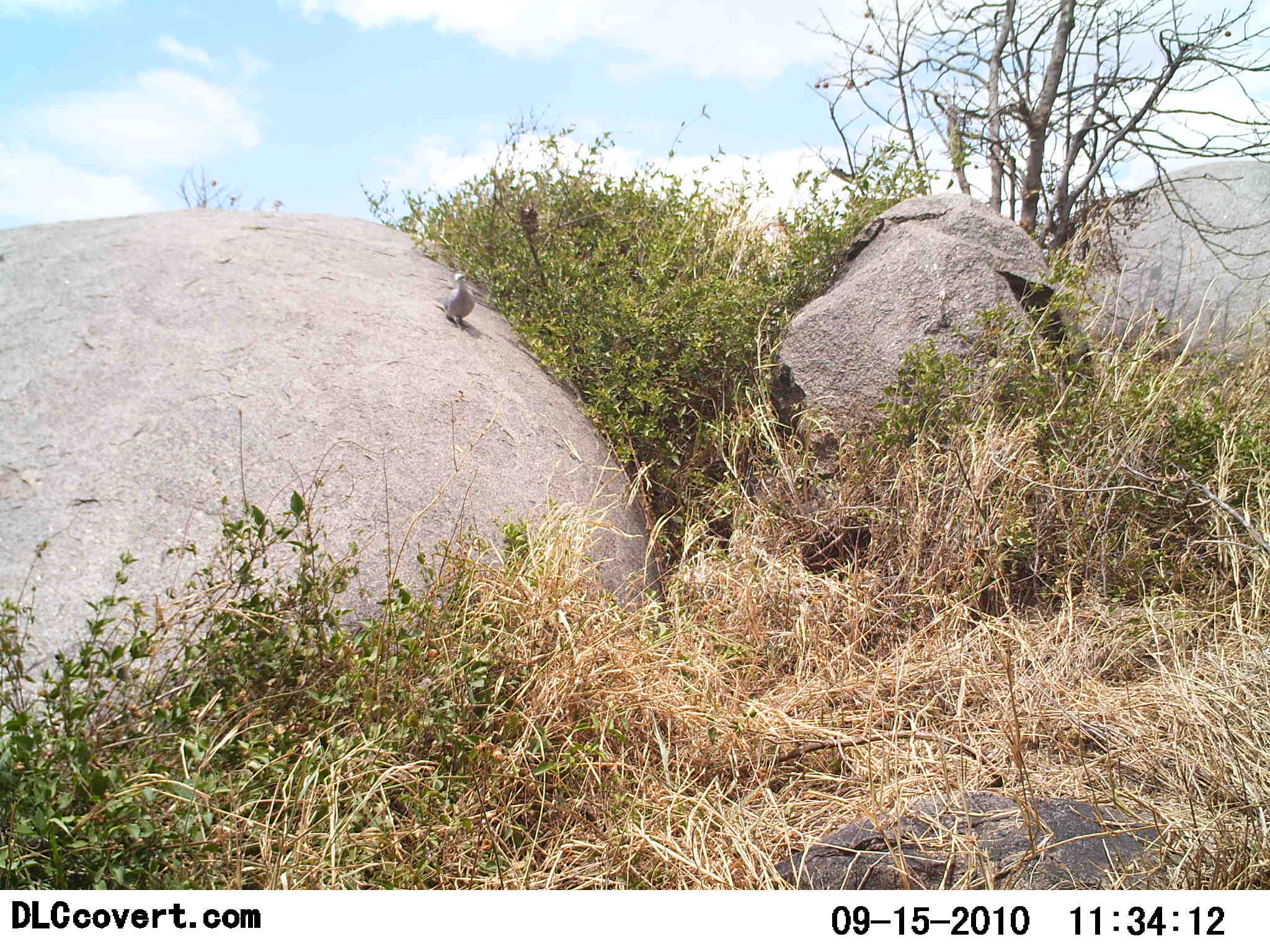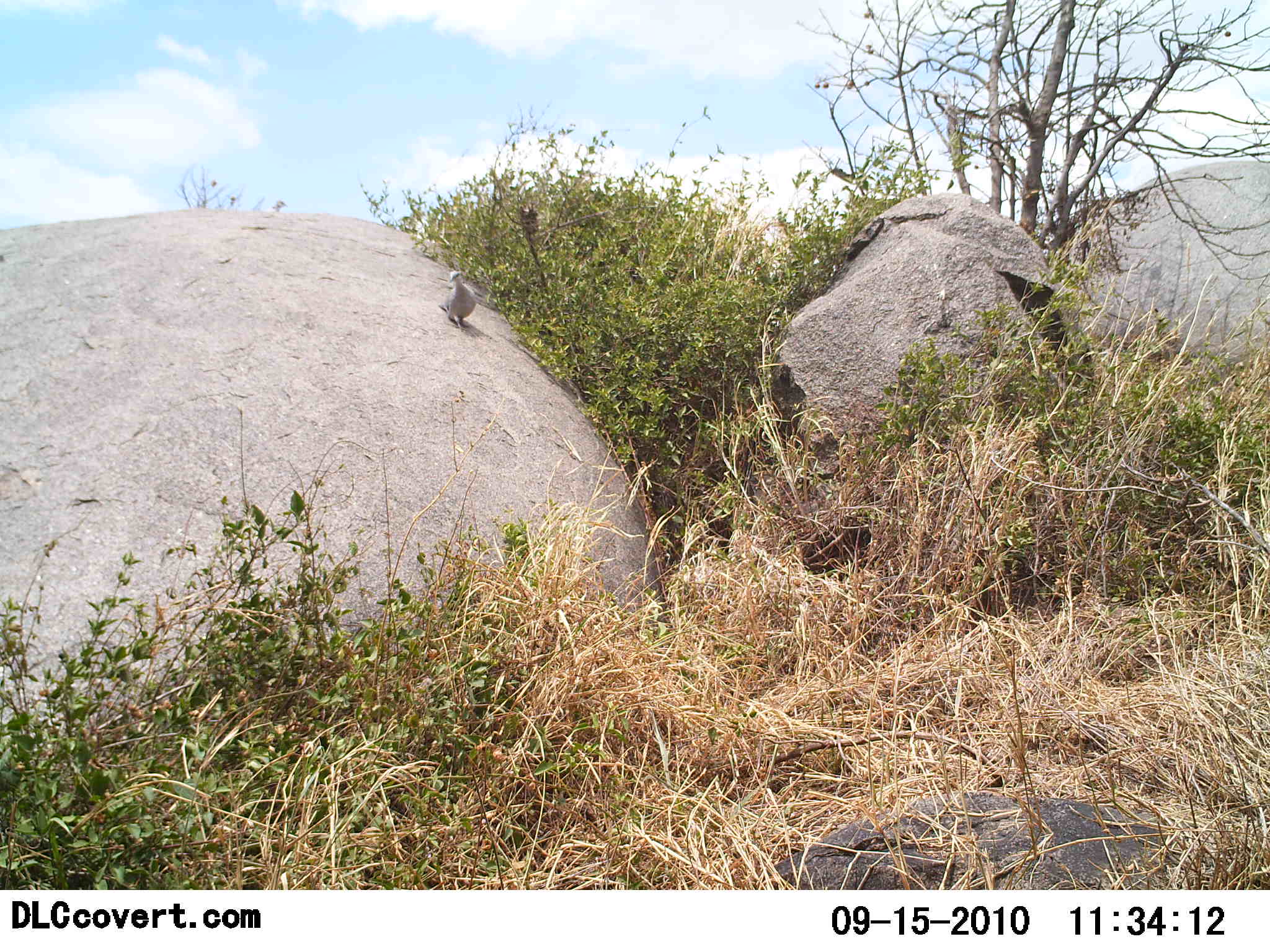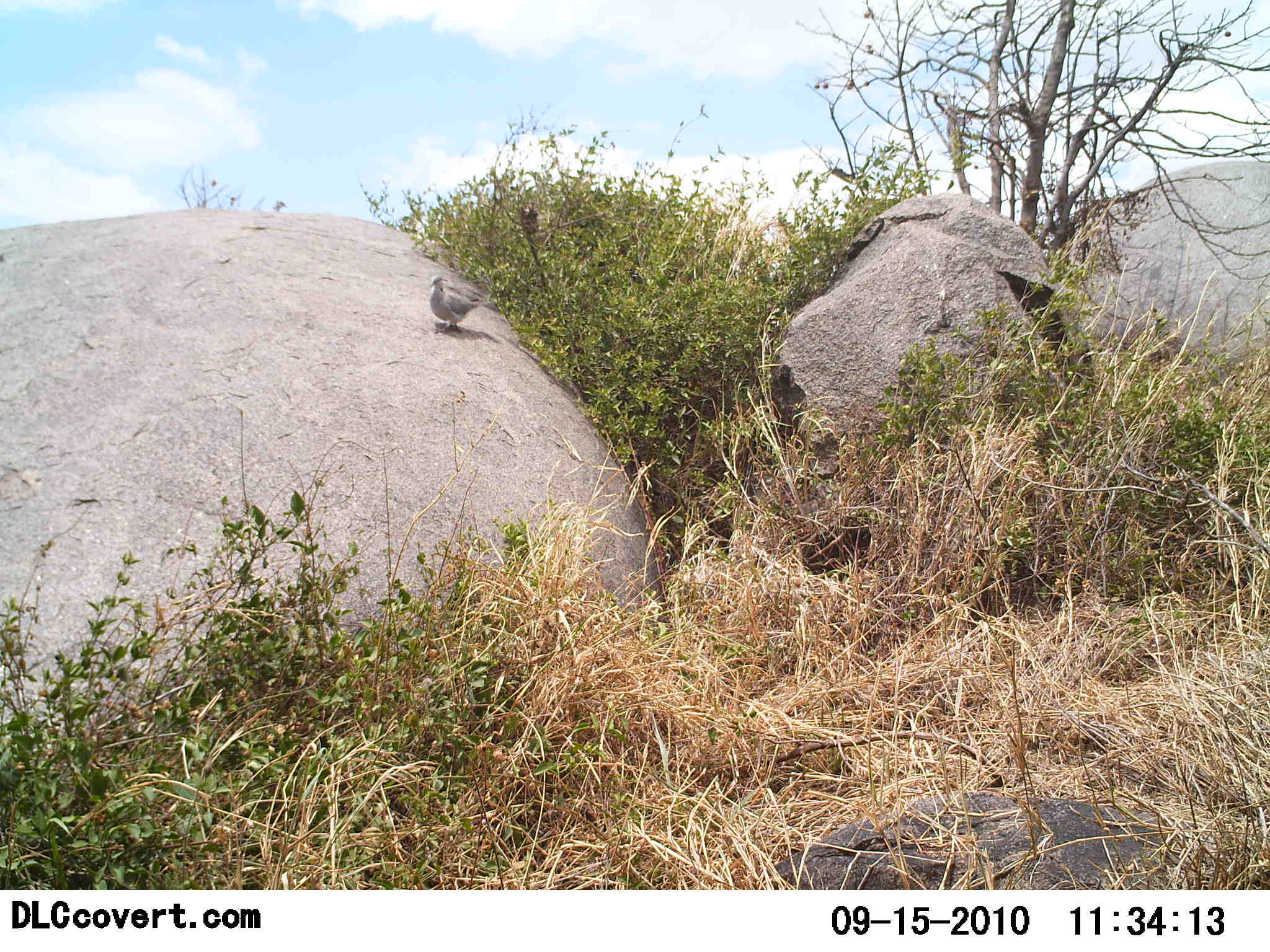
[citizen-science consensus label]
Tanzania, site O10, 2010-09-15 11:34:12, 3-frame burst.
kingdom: Animalia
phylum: Chordata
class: Aves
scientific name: Aves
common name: bird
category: otherbird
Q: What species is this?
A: Otherbird (bird) (Aves).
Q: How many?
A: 1.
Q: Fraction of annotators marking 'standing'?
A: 67%.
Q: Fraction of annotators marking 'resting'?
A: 8%.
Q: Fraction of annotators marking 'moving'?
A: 25%.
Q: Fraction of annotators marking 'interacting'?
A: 0%.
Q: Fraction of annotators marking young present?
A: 0%.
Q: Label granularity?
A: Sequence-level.